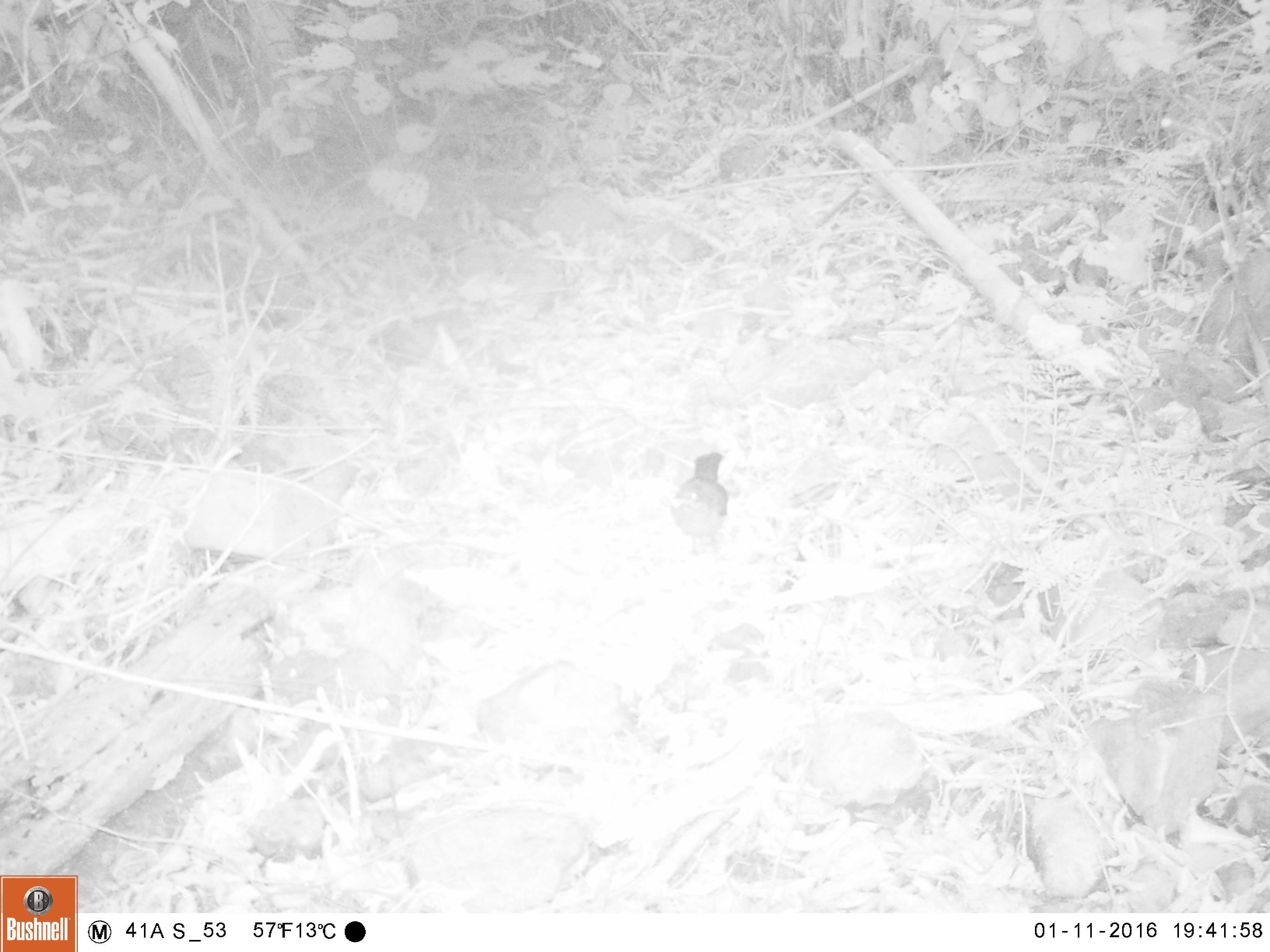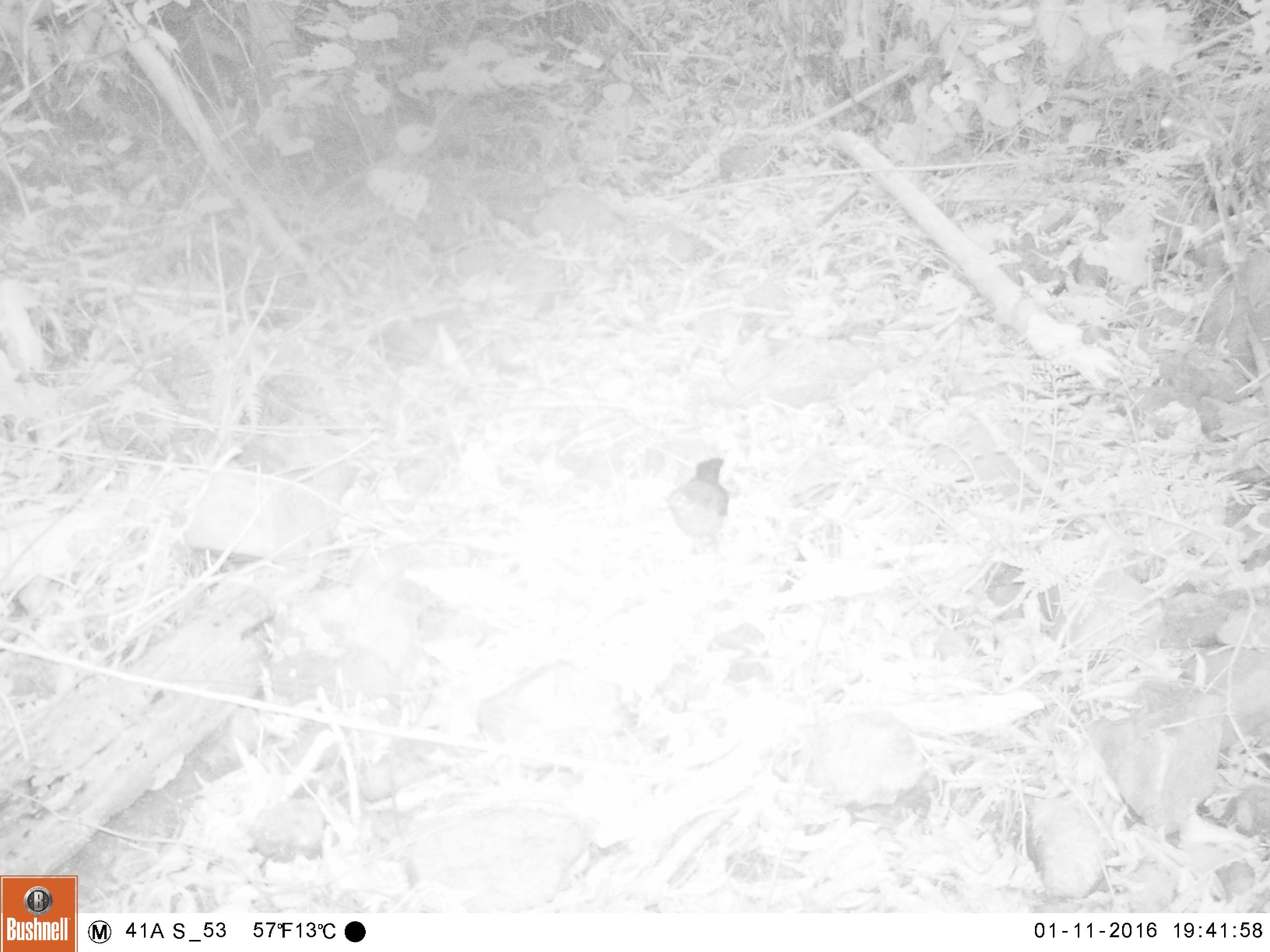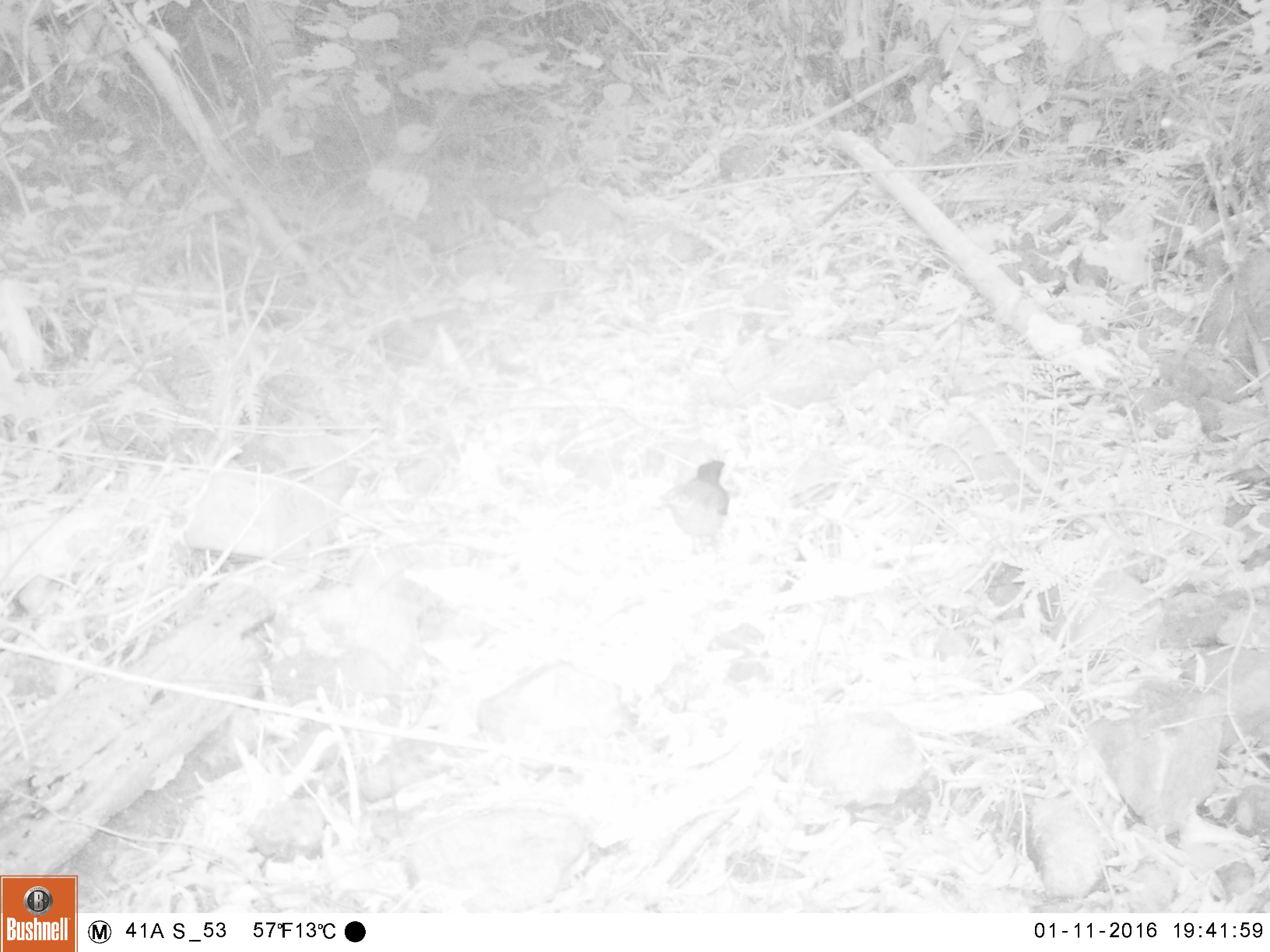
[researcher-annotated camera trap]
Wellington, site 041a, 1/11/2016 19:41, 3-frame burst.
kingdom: Animalia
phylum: Chordata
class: Aves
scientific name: Aves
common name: bird